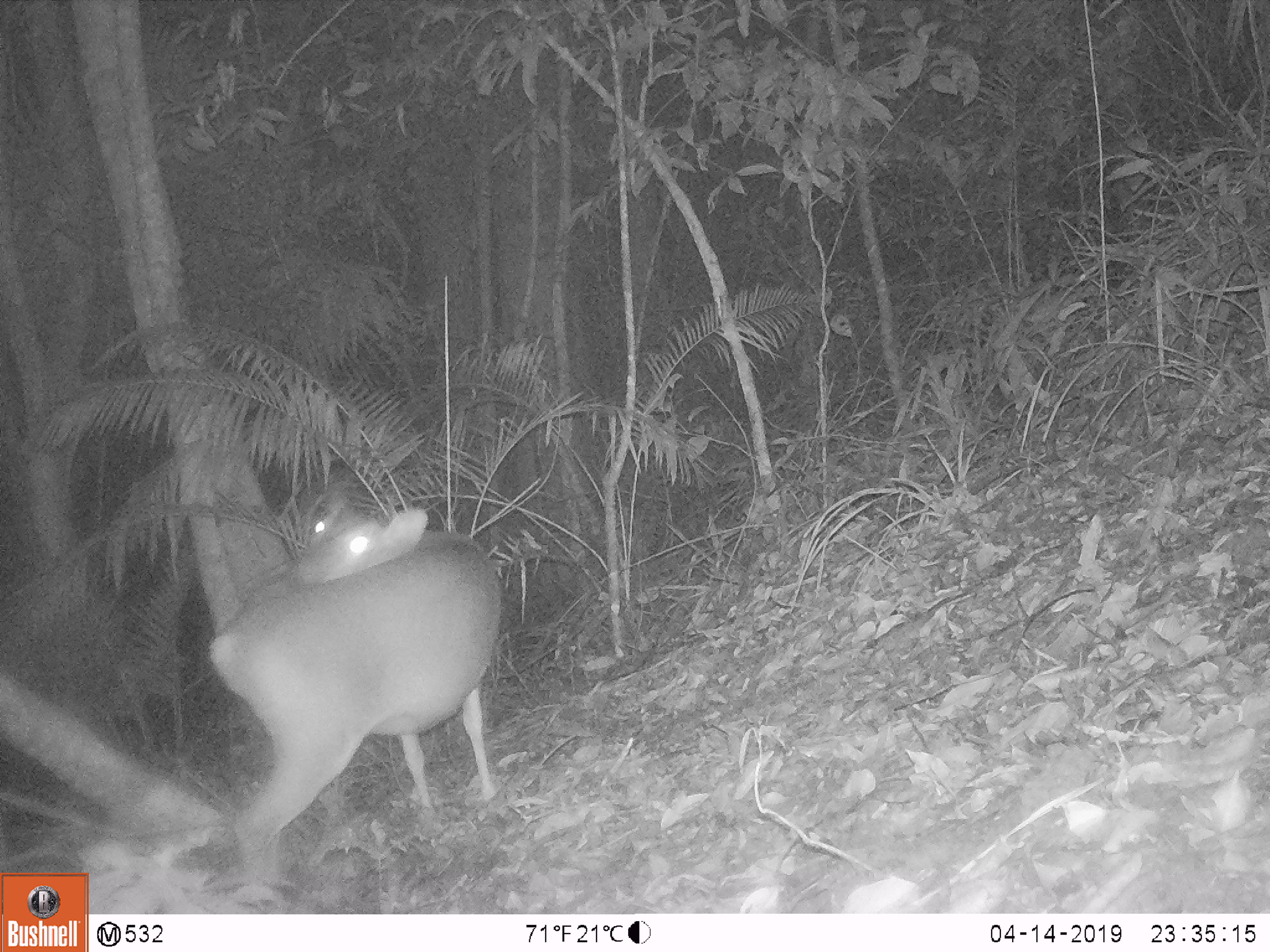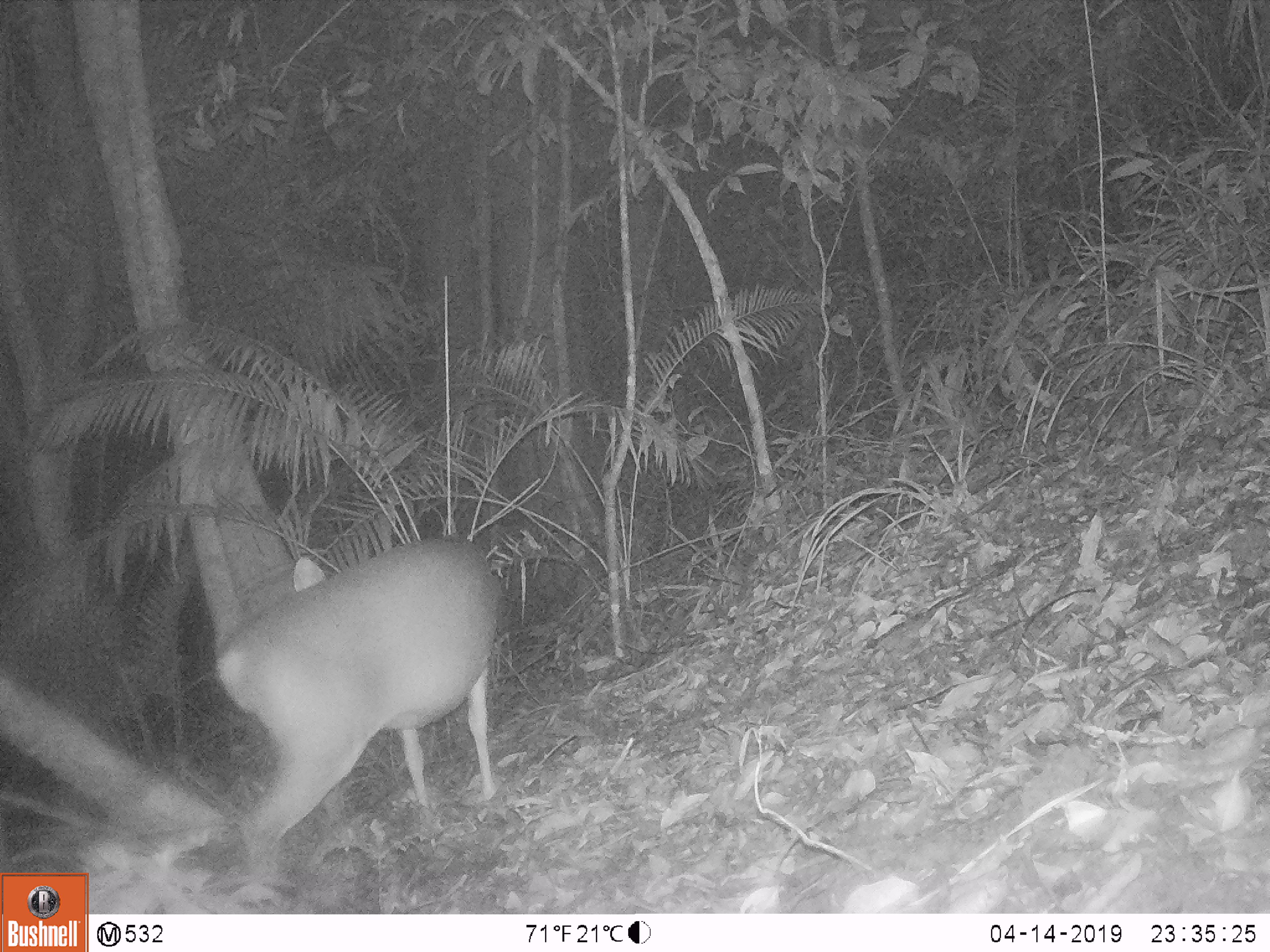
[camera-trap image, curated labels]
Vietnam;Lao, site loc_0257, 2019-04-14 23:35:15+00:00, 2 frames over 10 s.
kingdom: Animalia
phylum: Chordata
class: Mammalia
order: Artiodactyla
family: Cervidae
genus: Muntiacus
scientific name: Muntiacus vuquangensis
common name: large-antlered muntjac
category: large antlered muntjac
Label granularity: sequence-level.